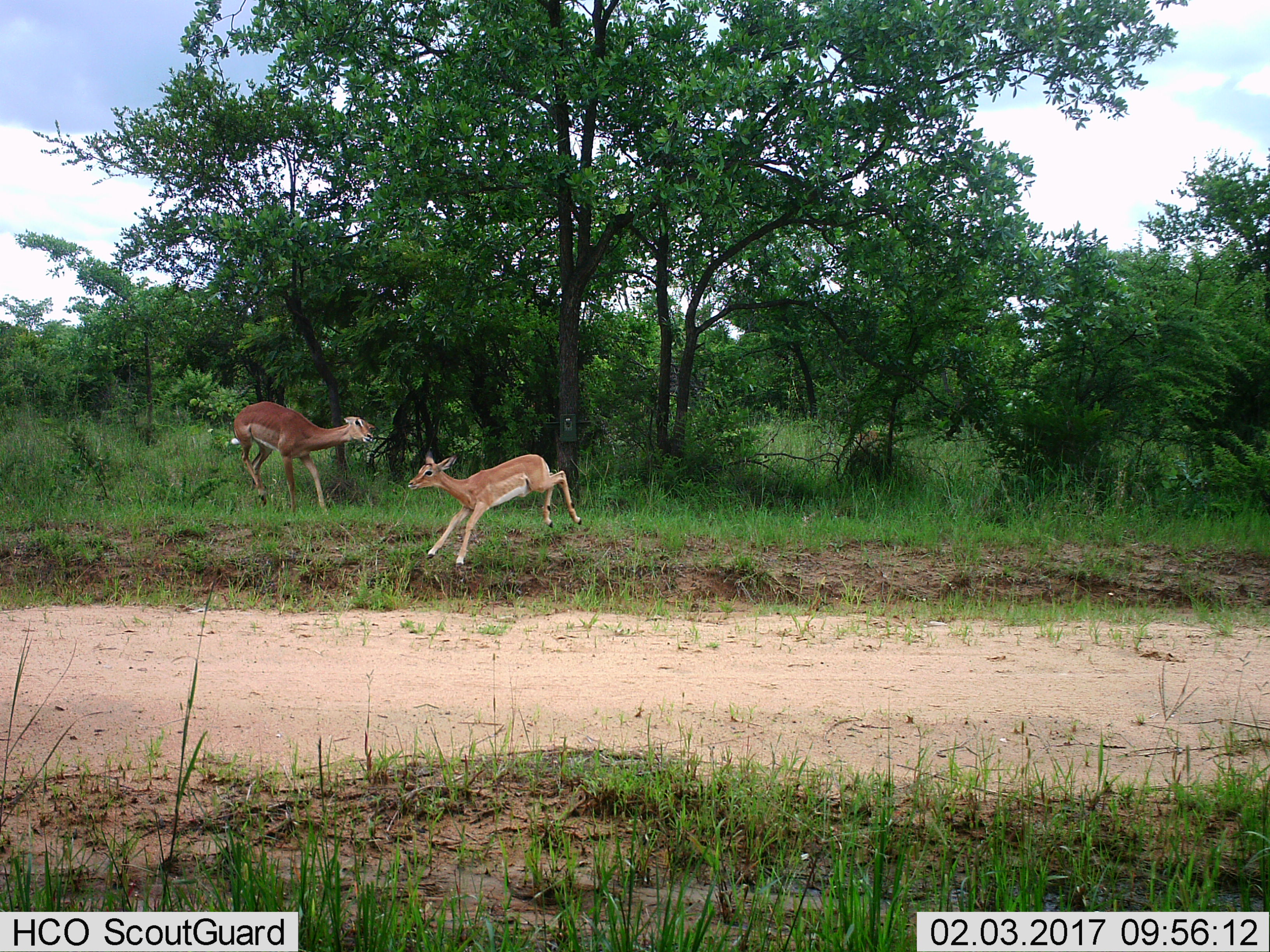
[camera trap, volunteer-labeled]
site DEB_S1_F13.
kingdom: Animalia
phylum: Chordata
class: Mammalia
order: Artiodactyla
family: Bovidae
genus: Aepyceros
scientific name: Aepyceros melampus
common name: impala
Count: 2.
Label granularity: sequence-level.